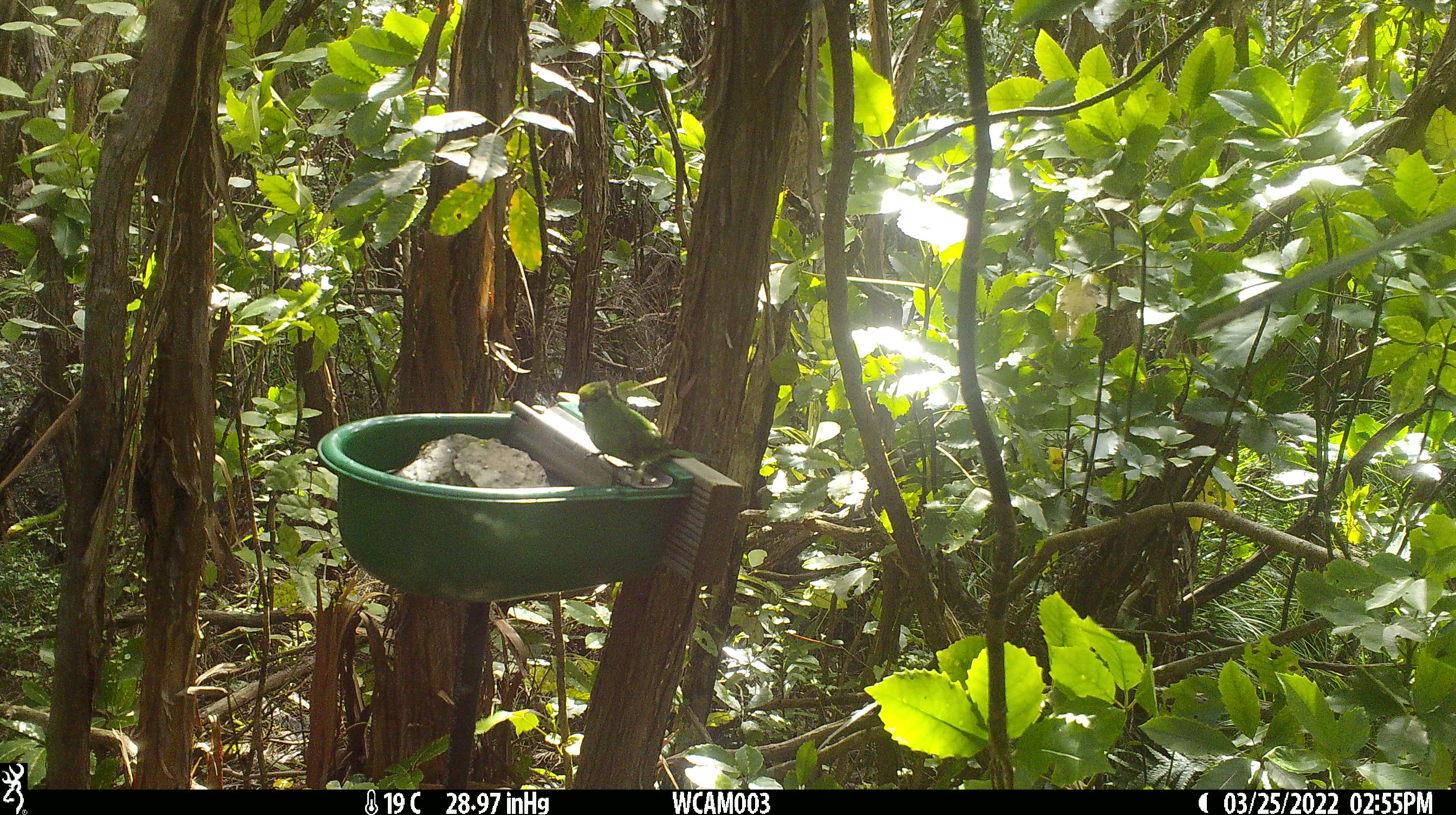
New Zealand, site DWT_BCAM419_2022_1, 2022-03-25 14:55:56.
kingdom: Animalia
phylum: Chordata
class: Aves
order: Psittaciformes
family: Psittaculidae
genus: Cyanoramphus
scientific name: Cyanoramphus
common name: parakeet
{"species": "parakeet (Cyanoramphus)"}